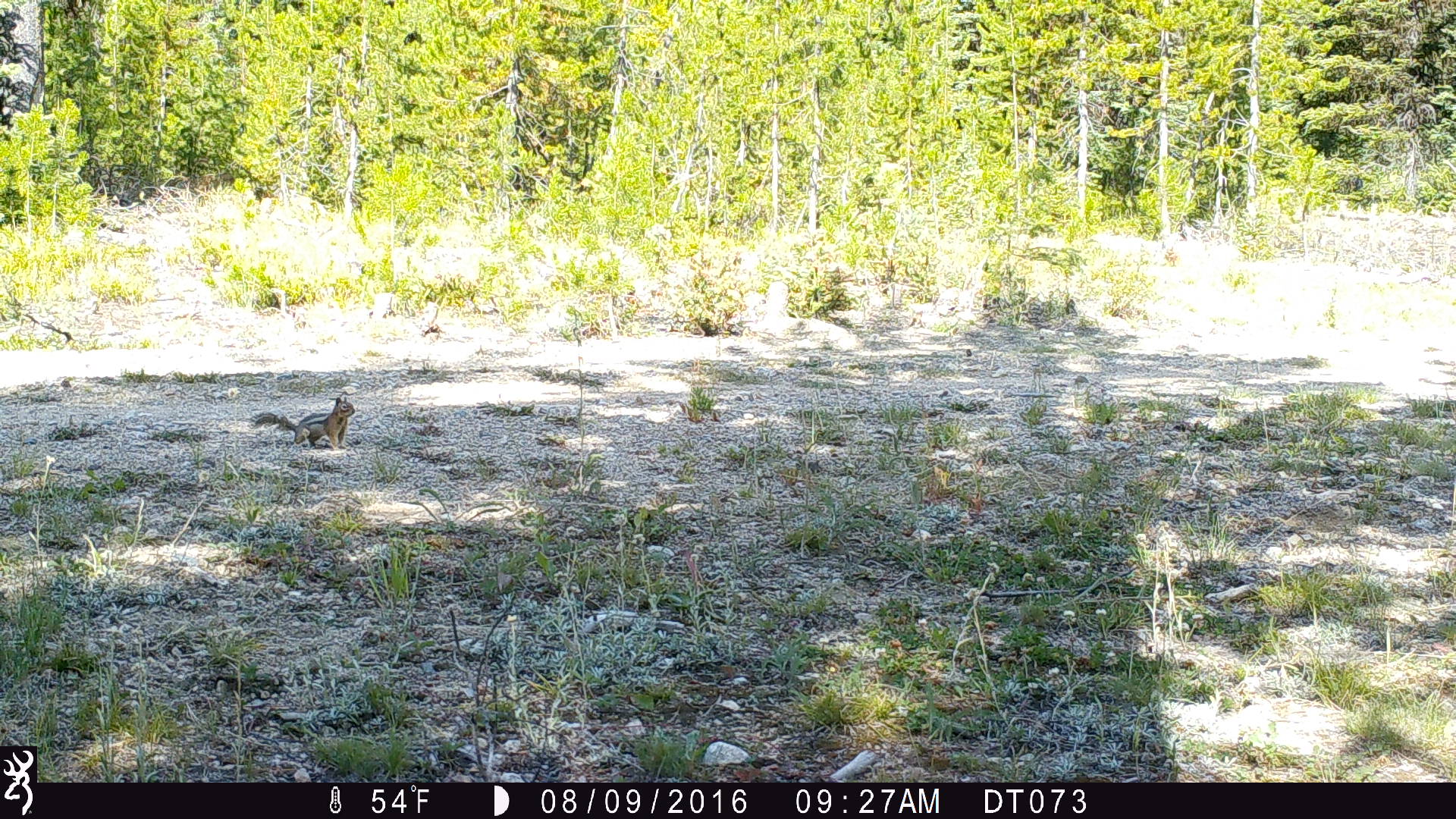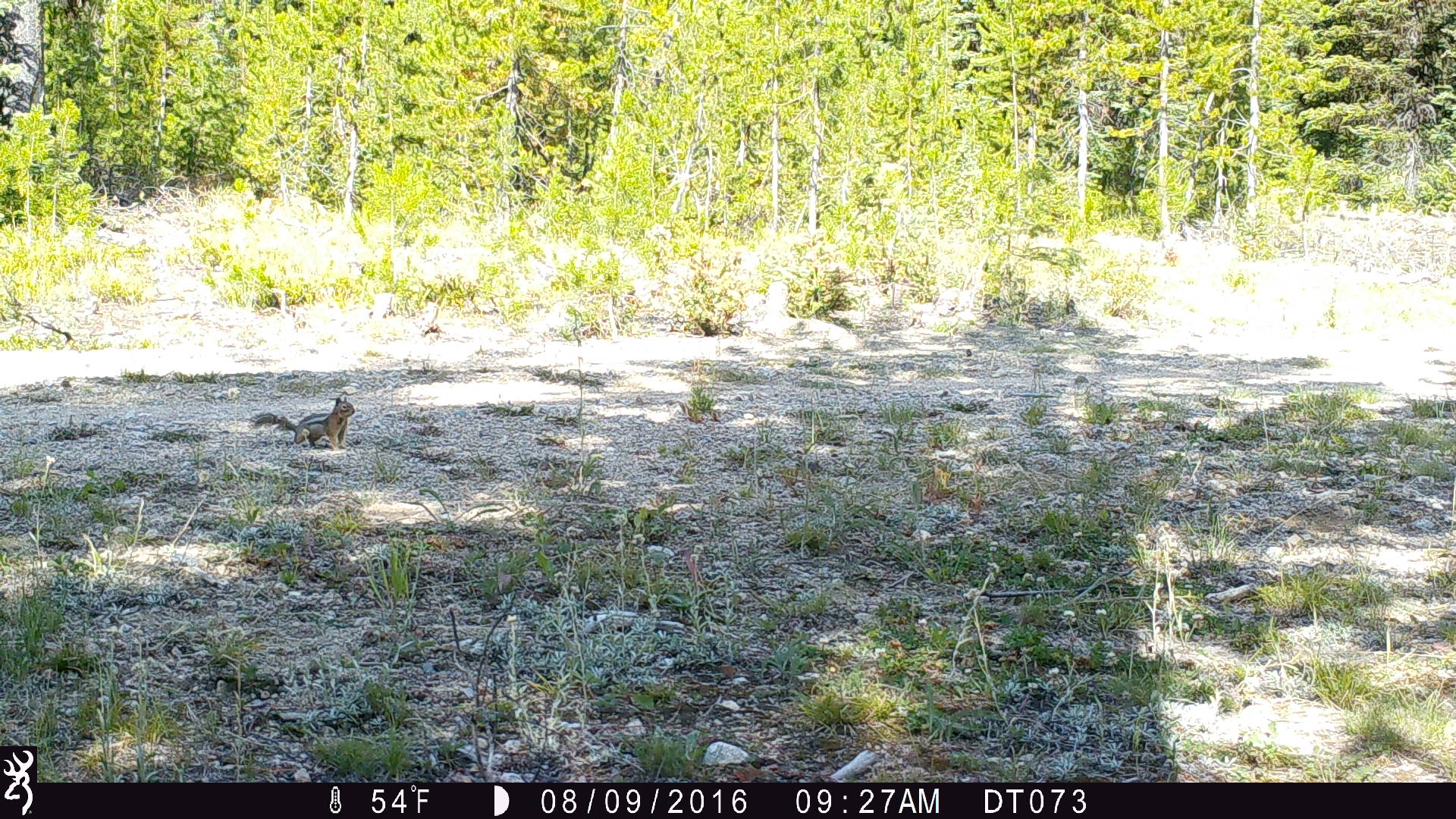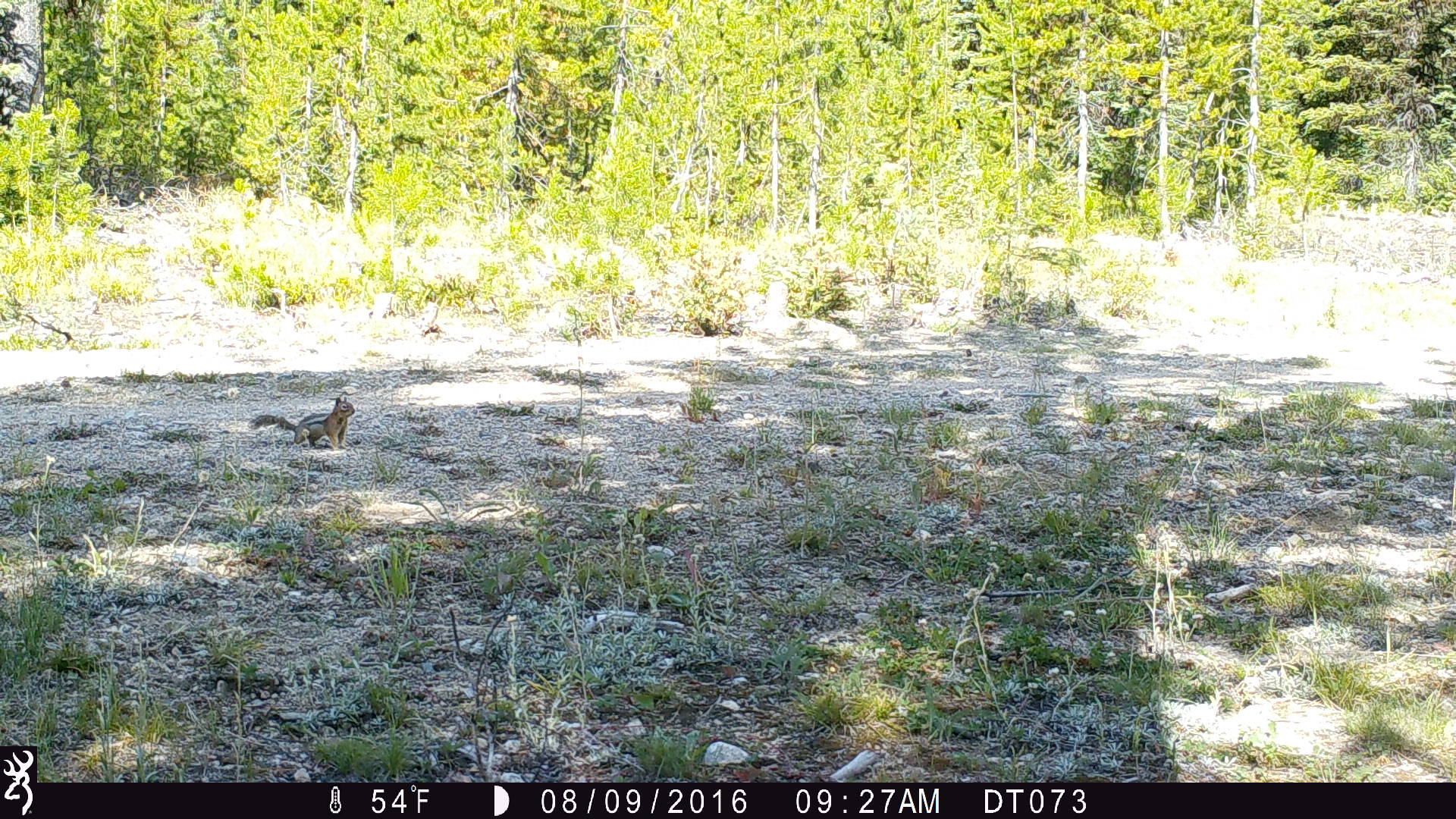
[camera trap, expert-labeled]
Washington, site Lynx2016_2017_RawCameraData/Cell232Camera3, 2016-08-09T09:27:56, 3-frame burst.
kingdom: Animalia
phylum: Chordata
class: Mammalia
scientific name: Mammalia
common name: small mammal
Small mammal (Mammalia). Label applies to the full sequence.